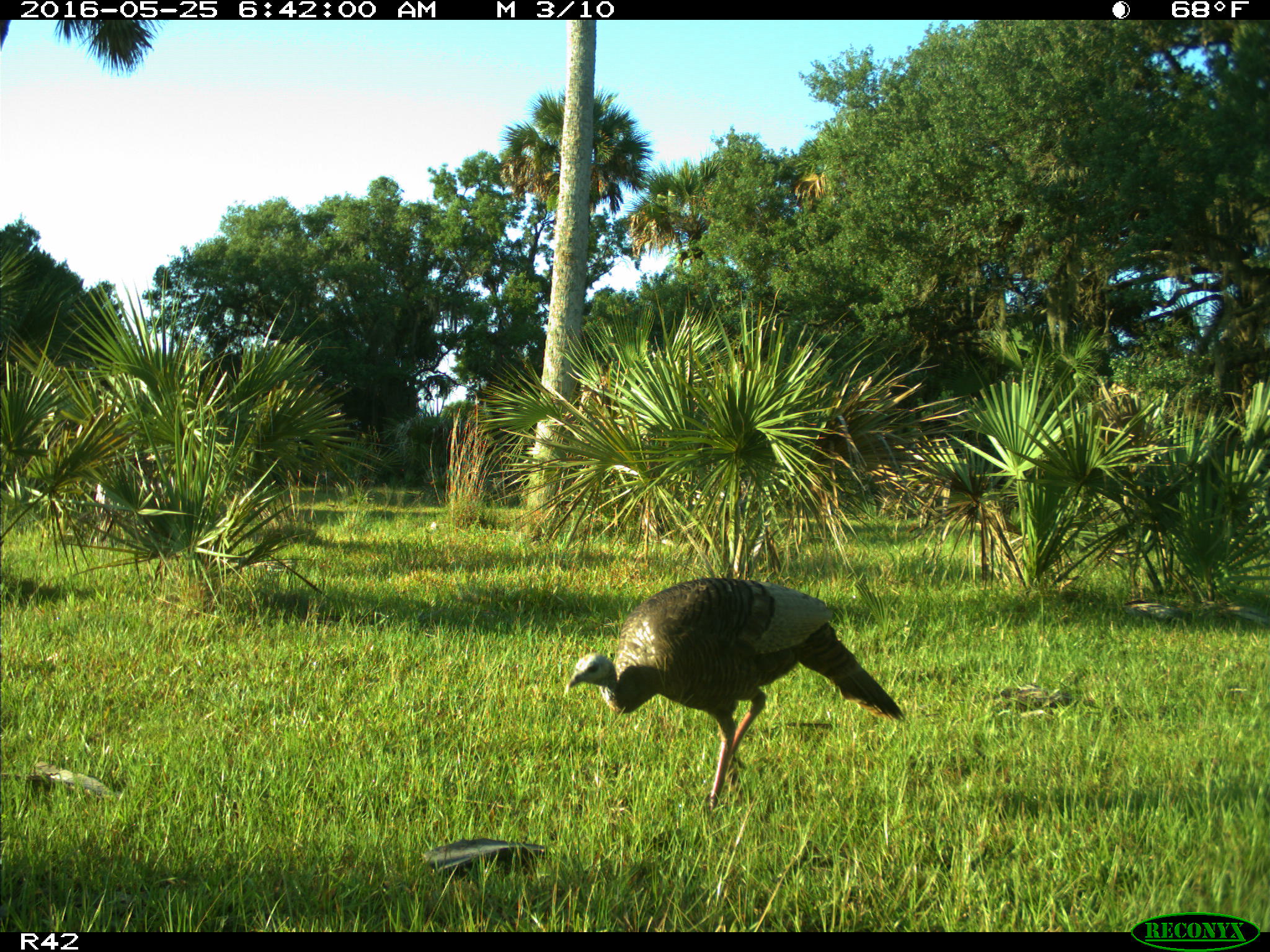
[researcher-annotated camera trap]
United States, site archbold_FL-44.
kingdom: Animalia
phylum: Chordata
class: Aves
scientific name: Aves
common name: birds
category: unidentified bird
Unidentified bird (birds) (Aves).